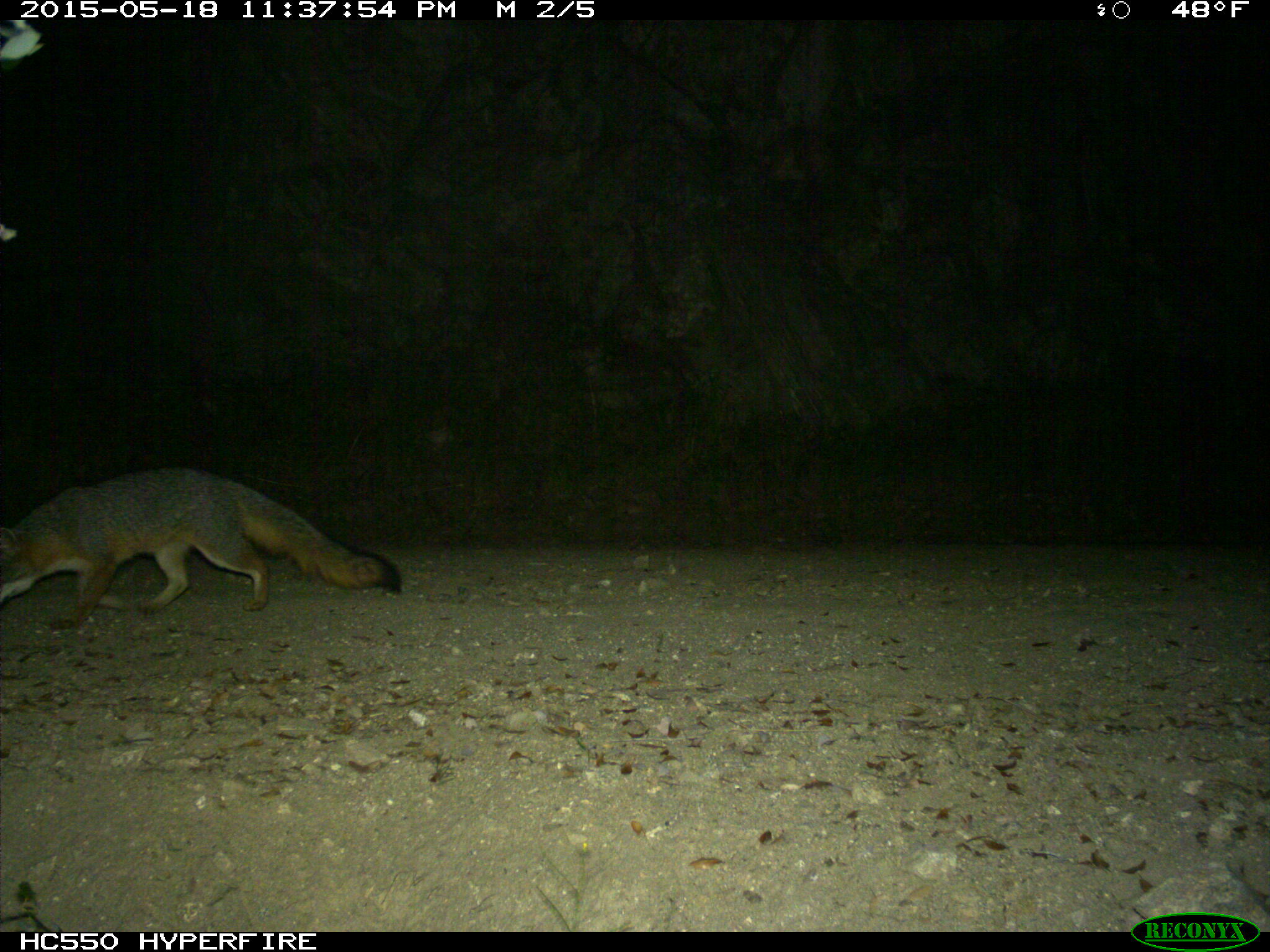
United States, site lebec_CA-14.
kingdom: Animalia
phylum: Chordata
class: Mammalia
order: Carnivora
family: Canidae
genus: Urocyon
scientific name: Urocyon cinereoargenteus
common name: gray fox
Urocyon cinereoargenteus (gray fox).